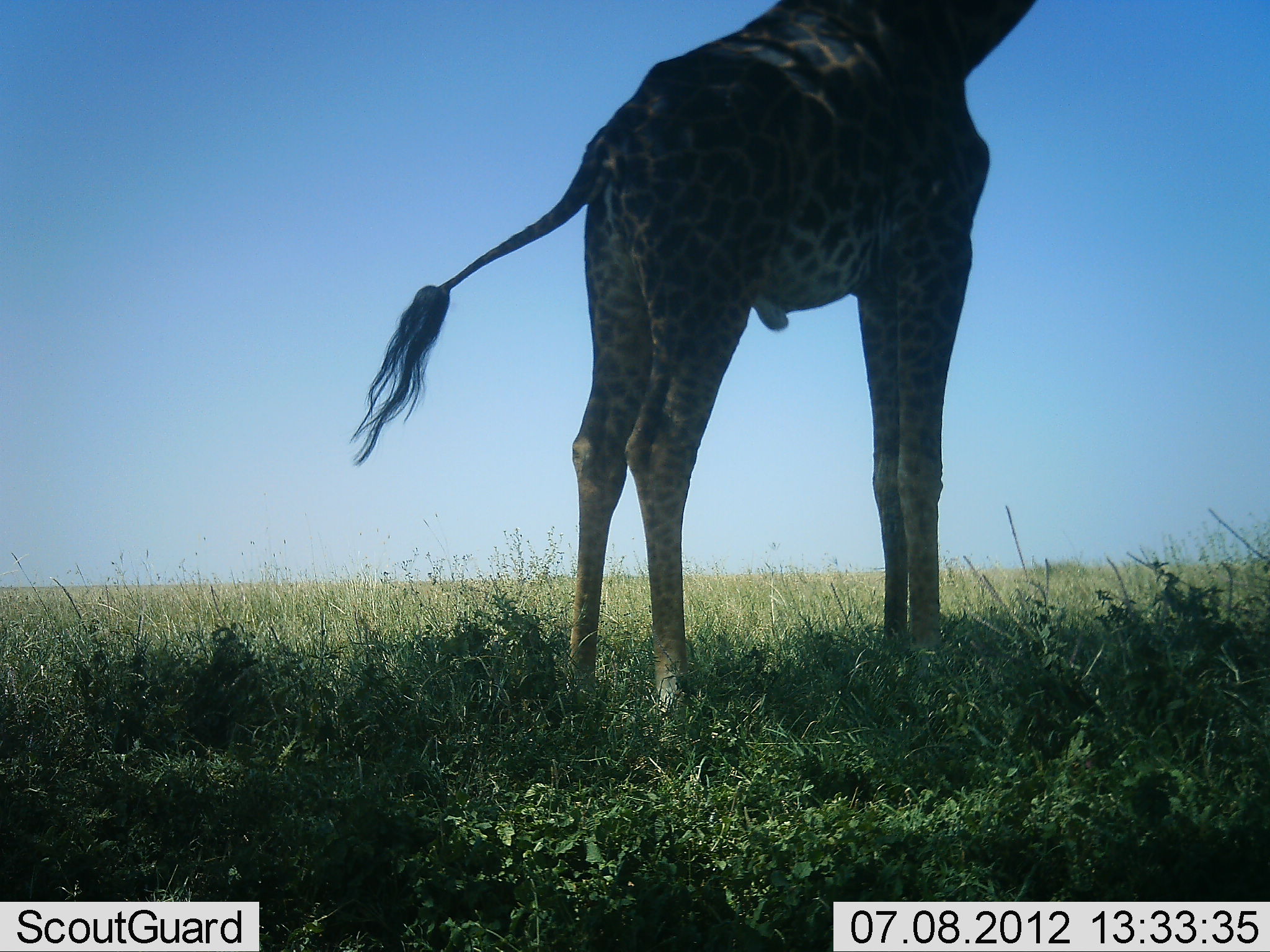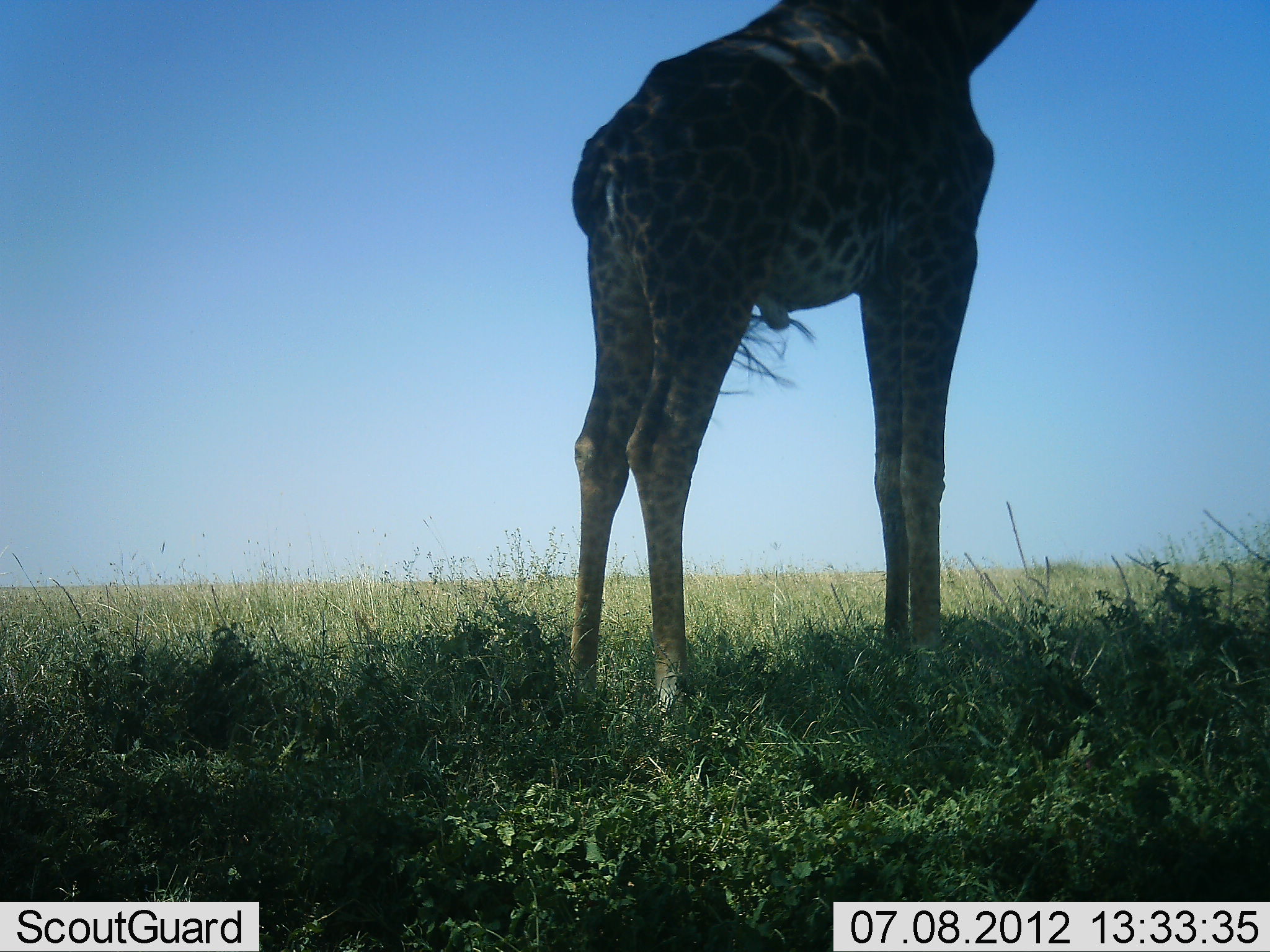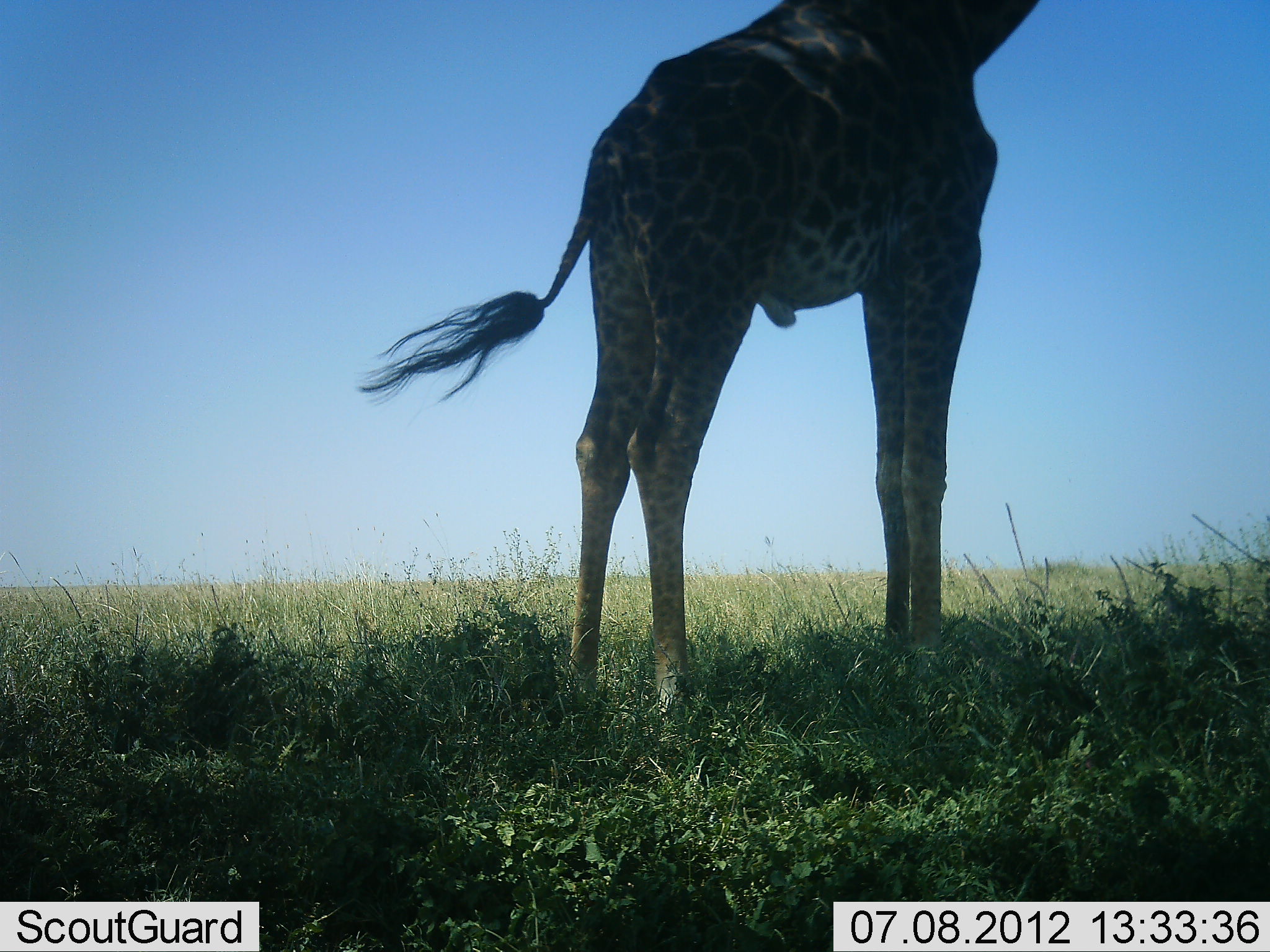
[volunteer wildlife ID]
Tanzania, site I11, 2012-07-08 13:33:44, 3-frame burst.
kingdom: Animalia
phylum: Chordata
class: Mammalia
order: Artiodactyla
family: Giraffidae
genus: Giraffa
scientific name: Giraffa camelopardalis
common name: giraffe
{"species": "giraffe (Giraffa camelopardalis)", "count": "1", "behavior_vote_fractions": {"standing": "90%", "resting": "0%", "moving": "0%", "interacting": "0%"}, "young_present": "0%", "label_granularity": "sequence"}